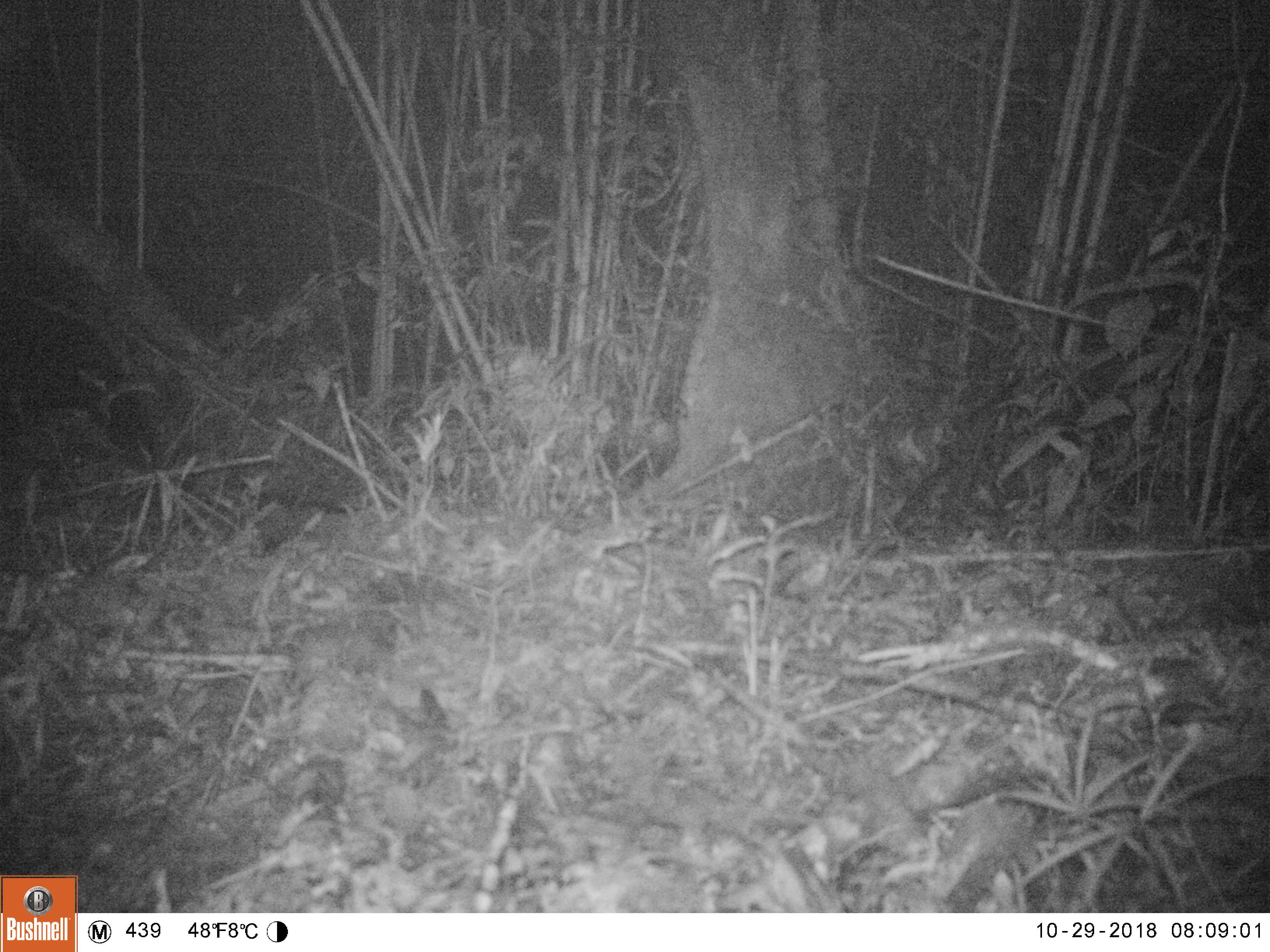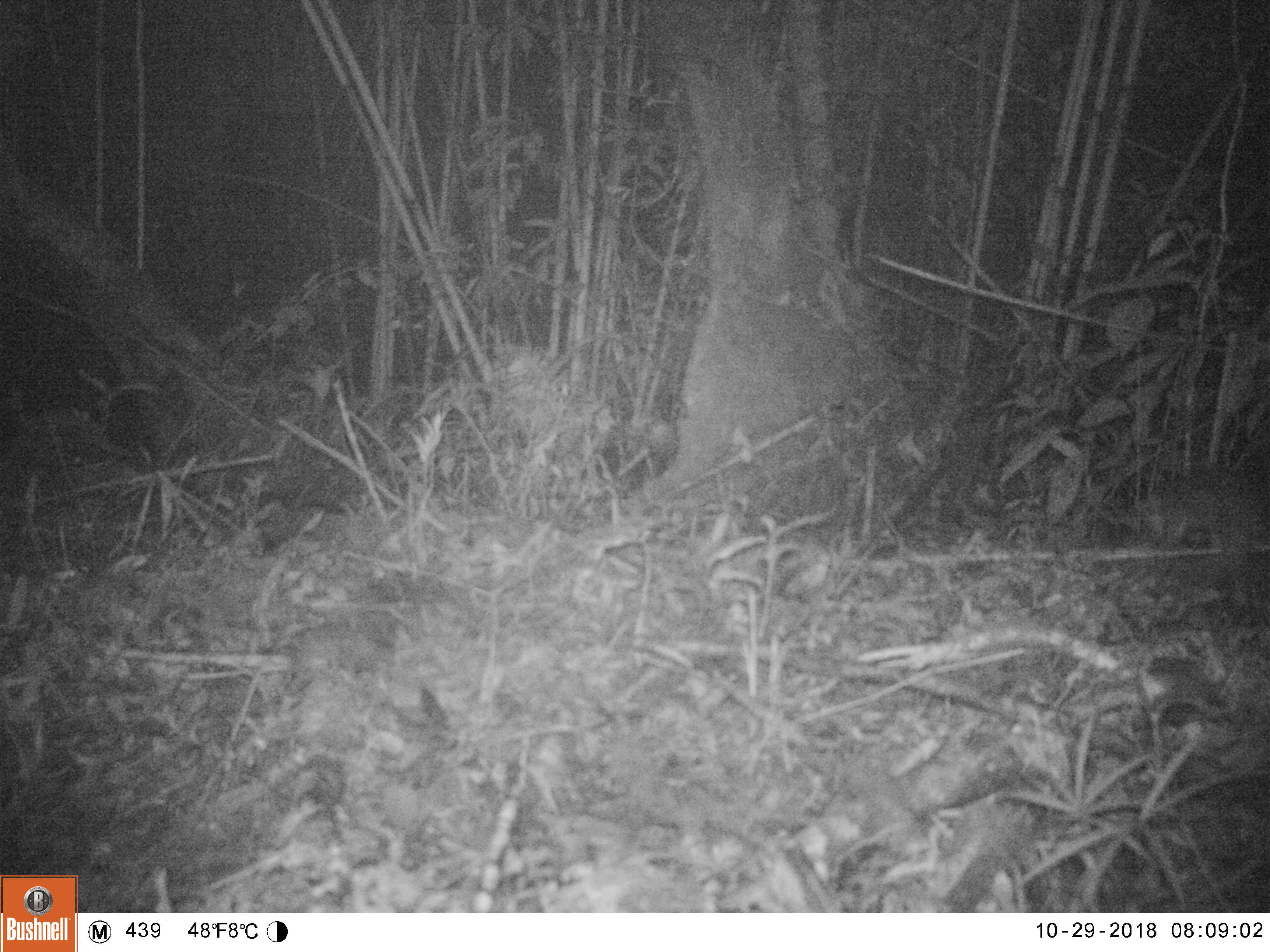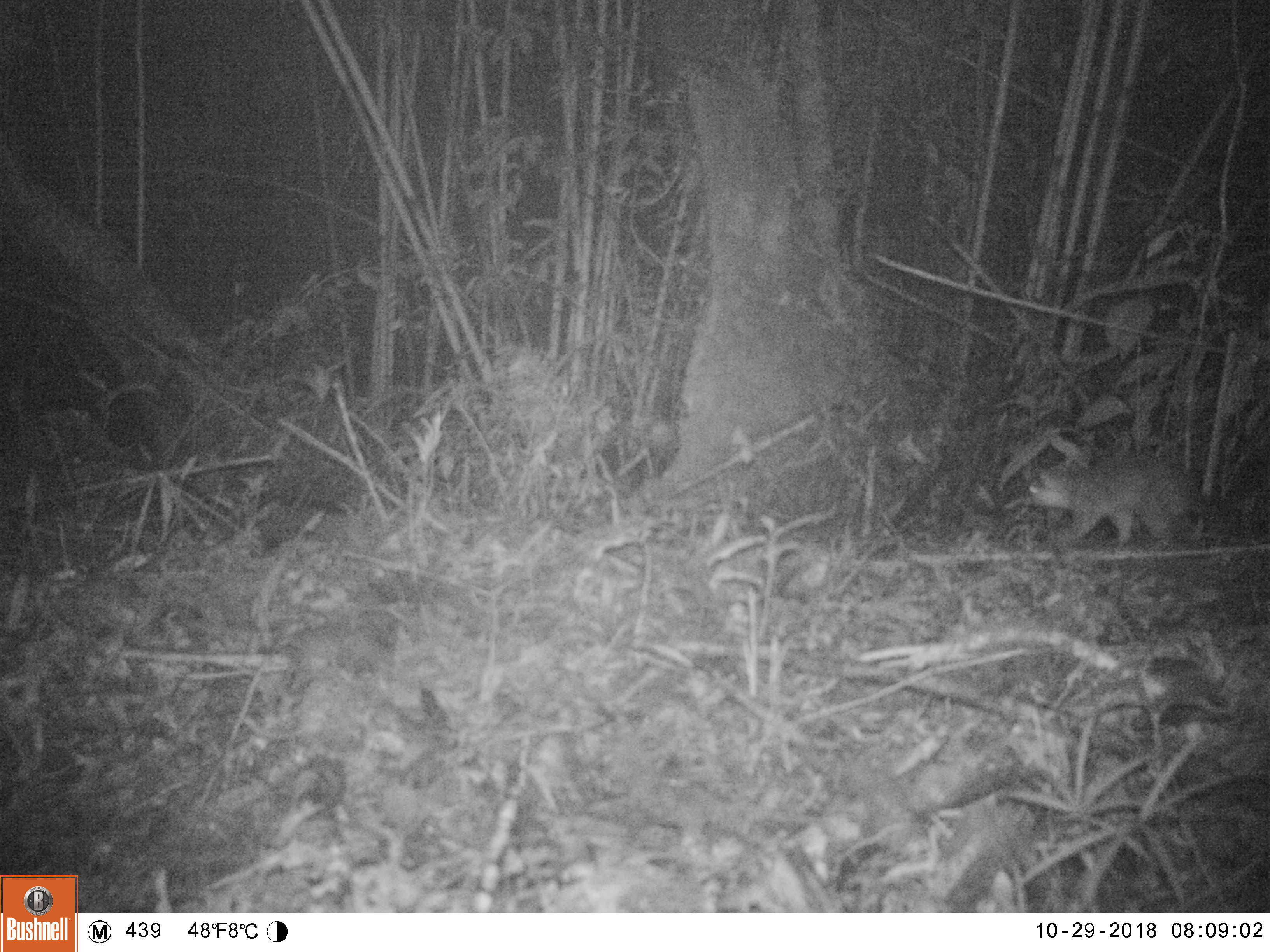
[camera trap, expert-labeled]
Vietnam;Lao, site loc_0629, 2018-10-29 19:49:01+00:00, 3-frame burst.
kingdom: Animalia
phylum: Chordata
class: Mammalia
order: Carnivora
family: Mustelidae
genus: Melogale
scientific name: Melogale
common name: ferret badger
Ferret badger (Melogale). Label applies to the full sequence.